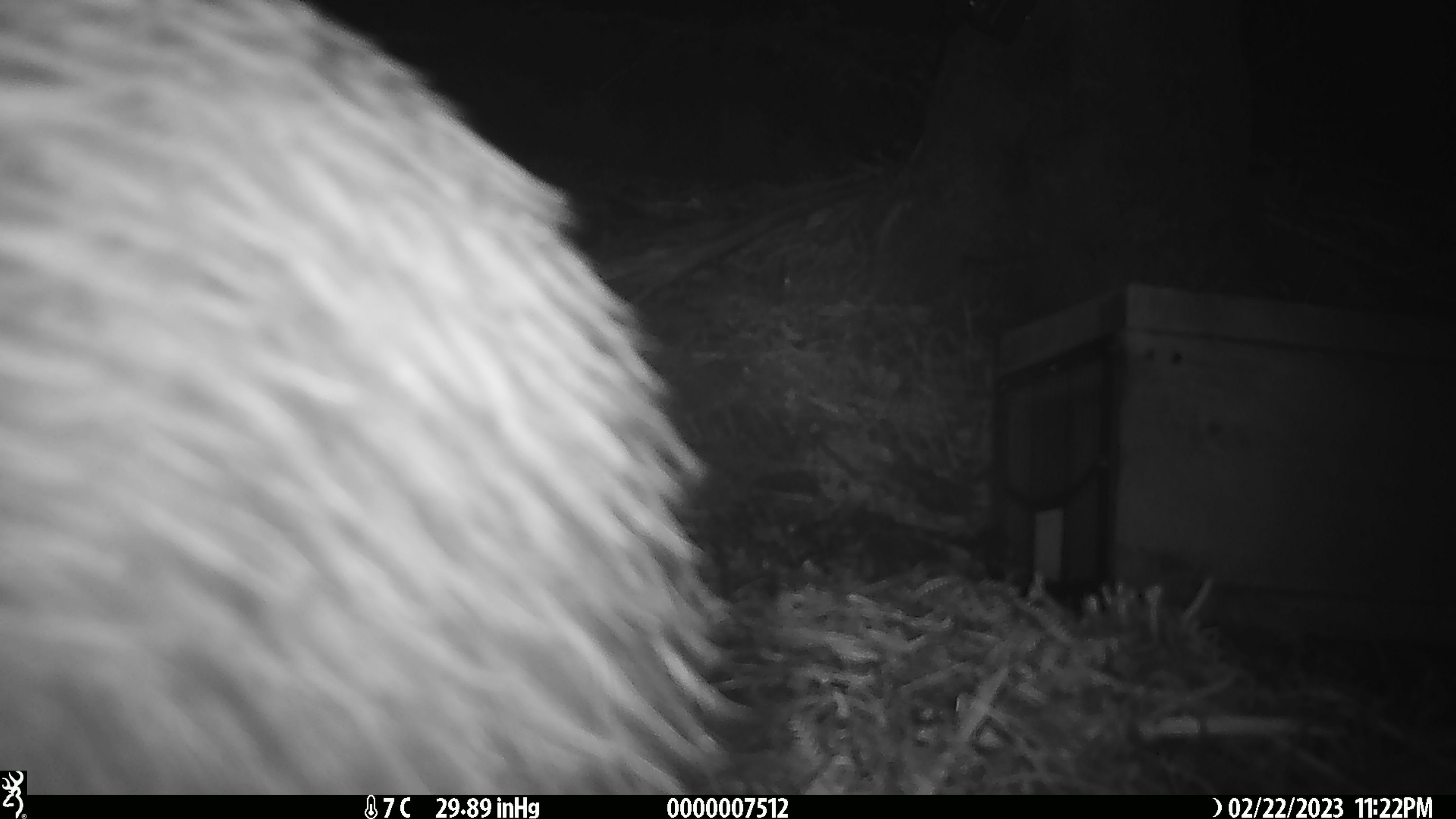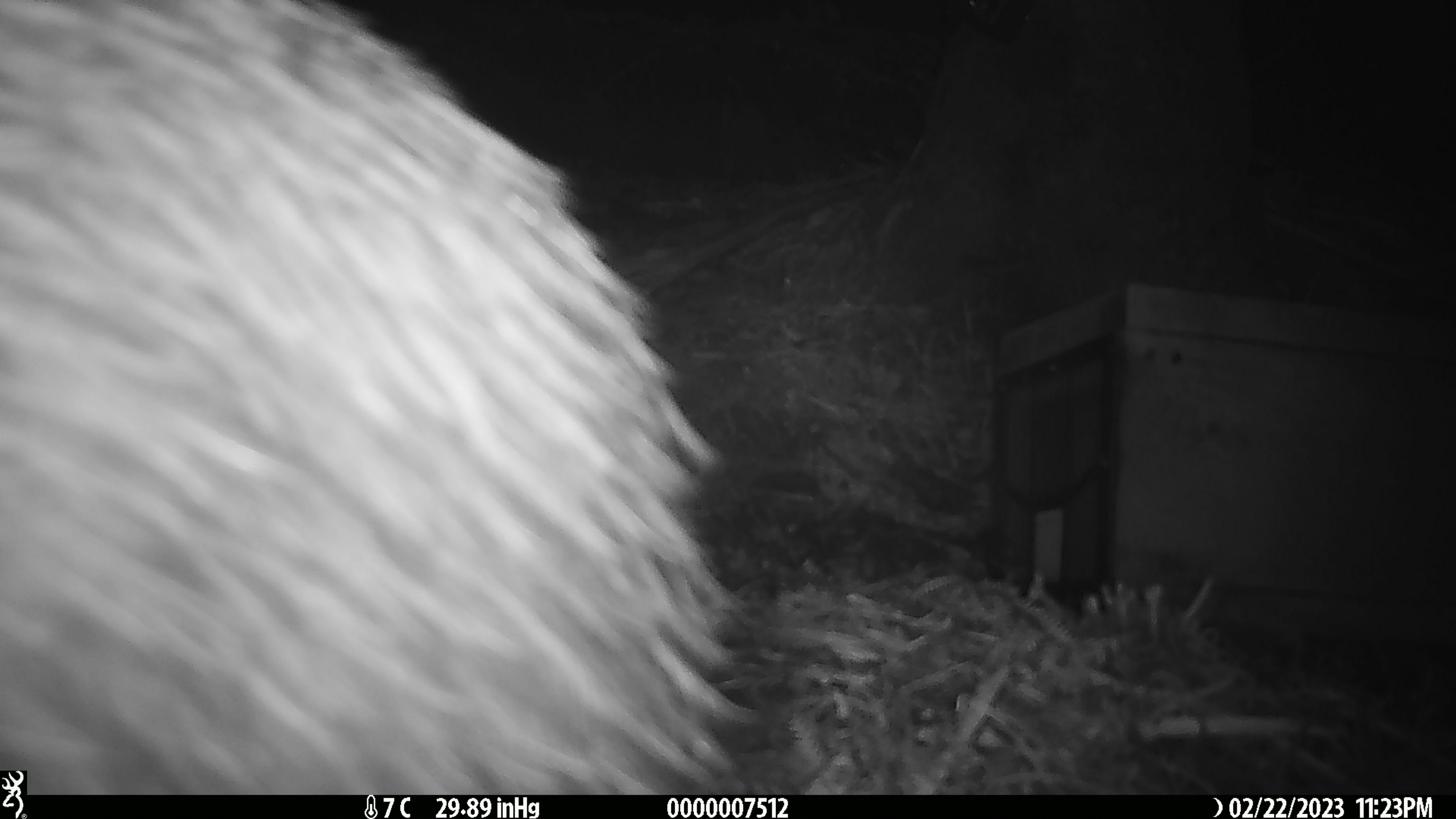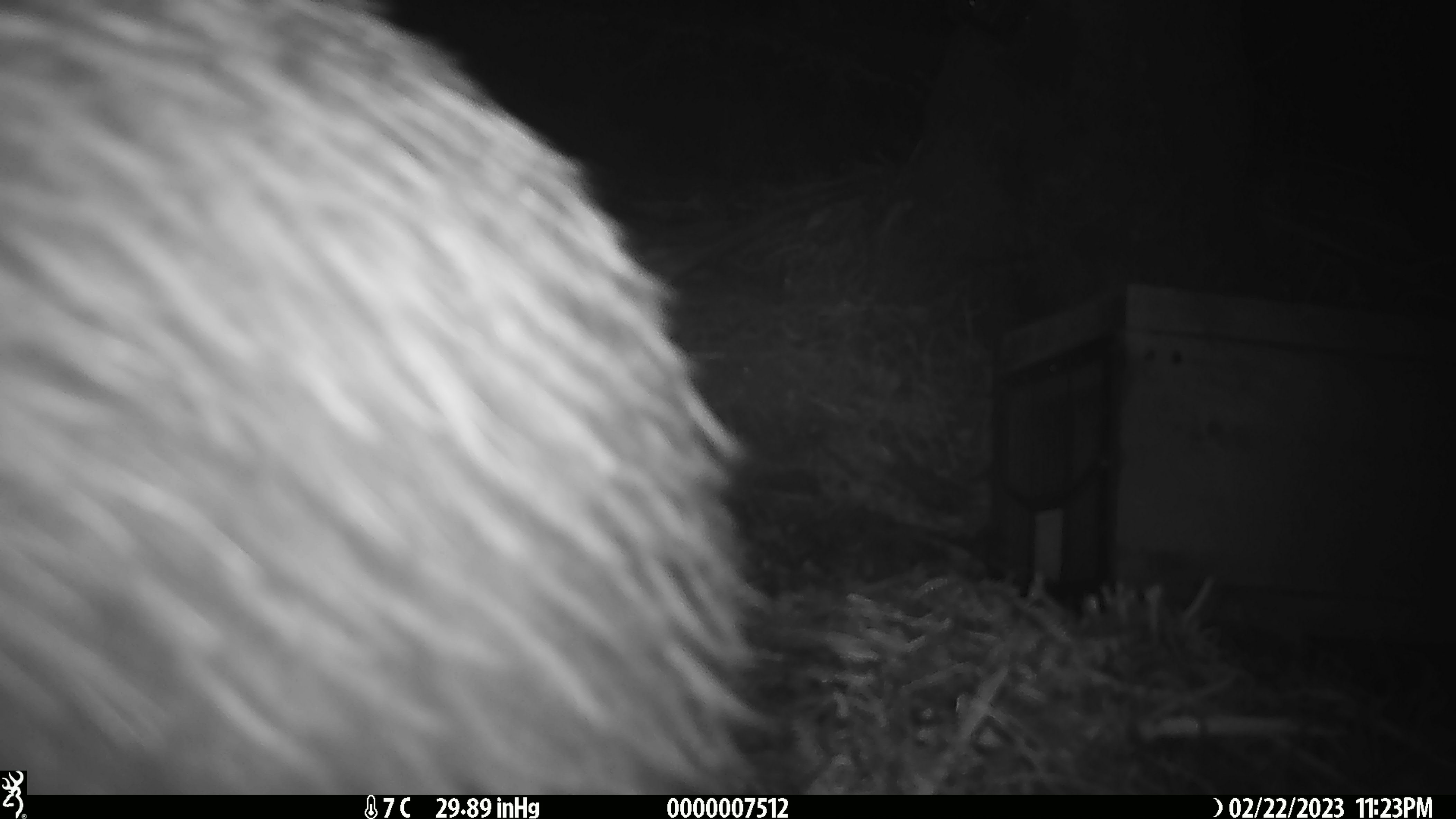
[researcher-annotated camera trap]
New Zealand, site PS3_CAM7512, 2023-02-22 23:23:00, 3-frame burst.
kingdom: Animalia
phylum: Chordata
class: Aves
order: Apterygiformes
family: Apterygidae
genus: Apteryx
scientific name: Apteryx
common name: kiwi